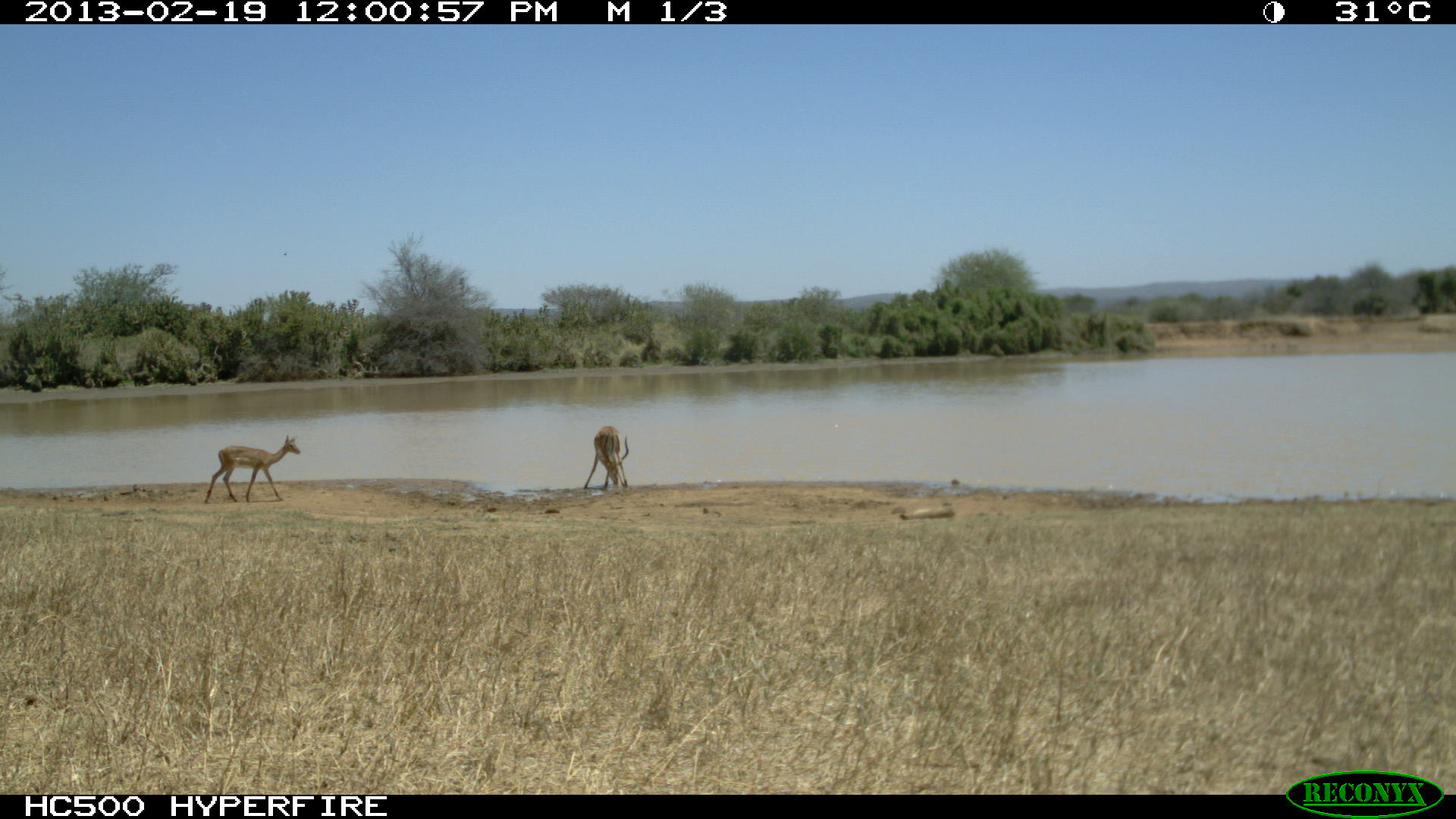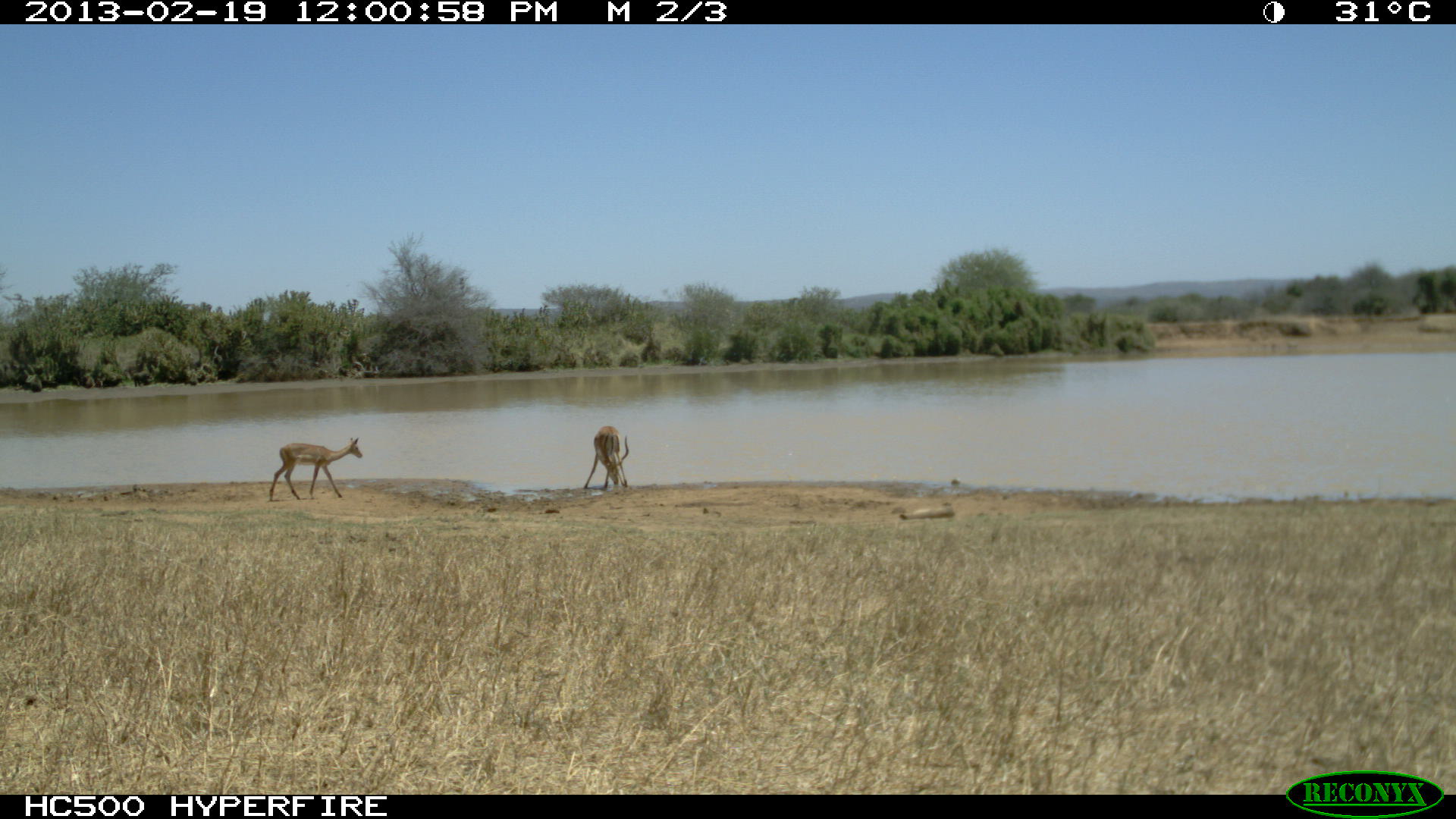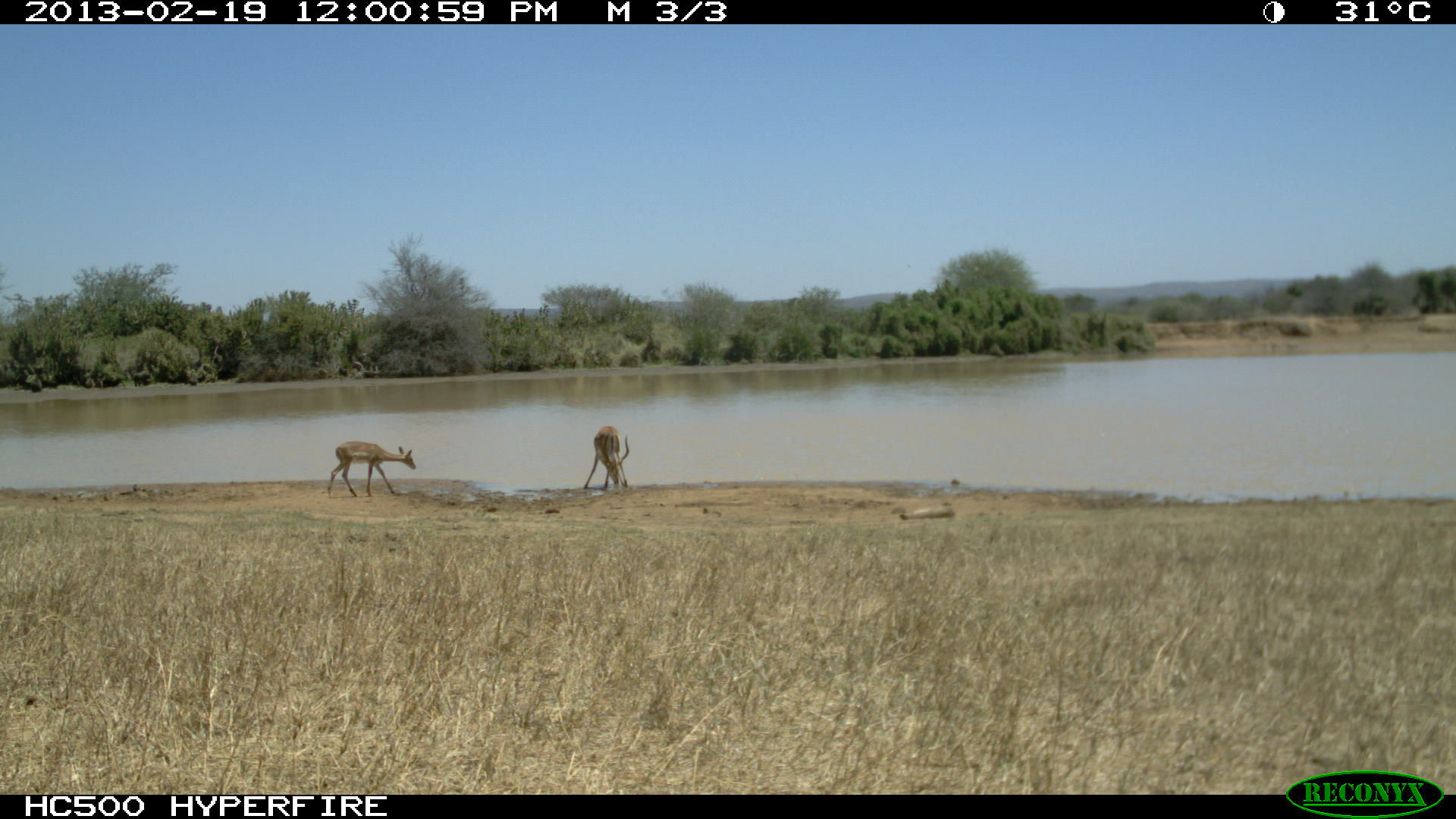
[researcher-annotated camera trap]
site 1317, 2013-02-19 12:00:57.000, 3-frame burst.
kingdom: Animalia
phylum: Chordata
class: Mammalia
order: Artiodactyla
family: Bovidae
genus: Aepyceros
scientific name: Aepyceros melampus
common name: impala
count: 2